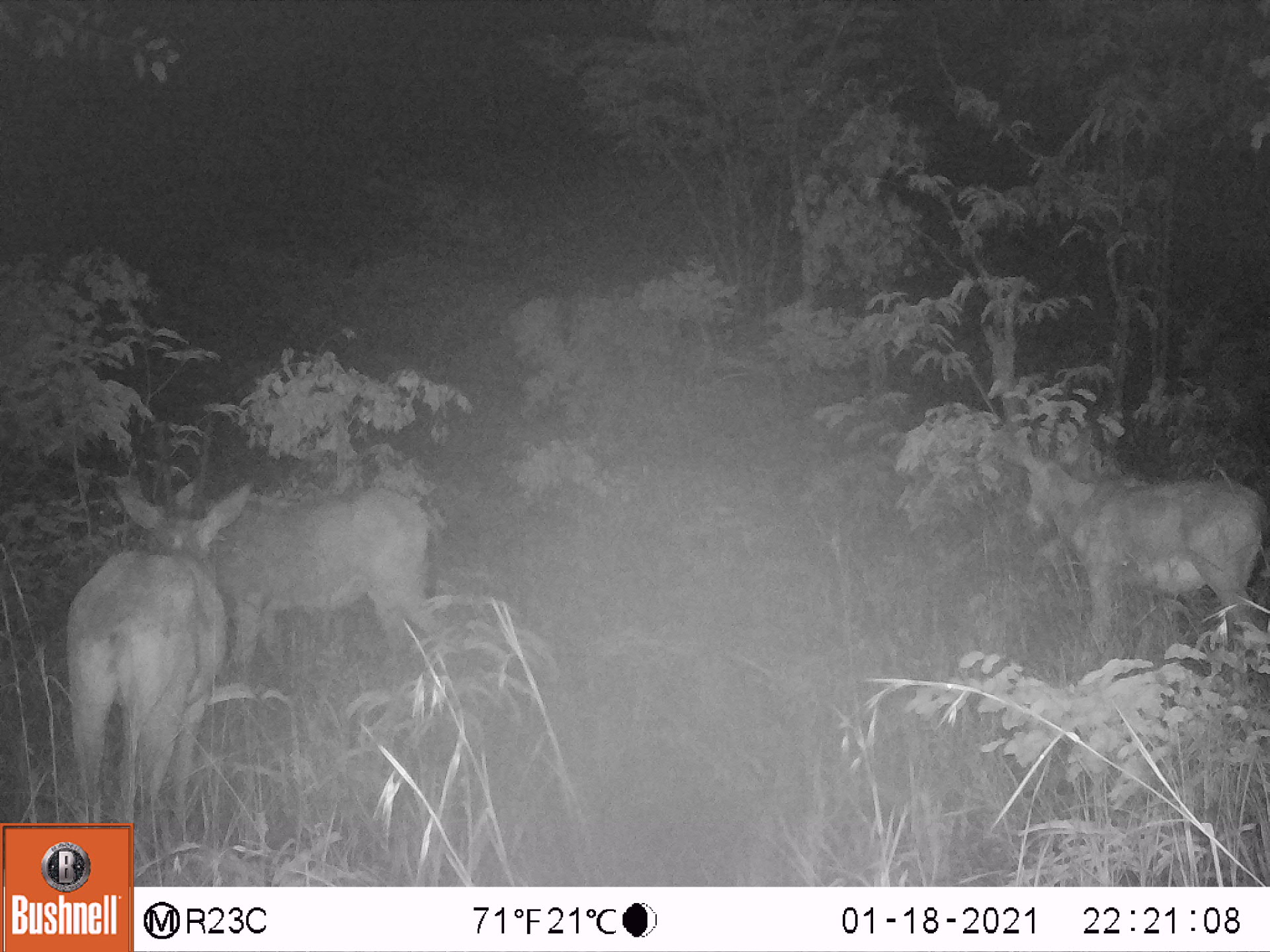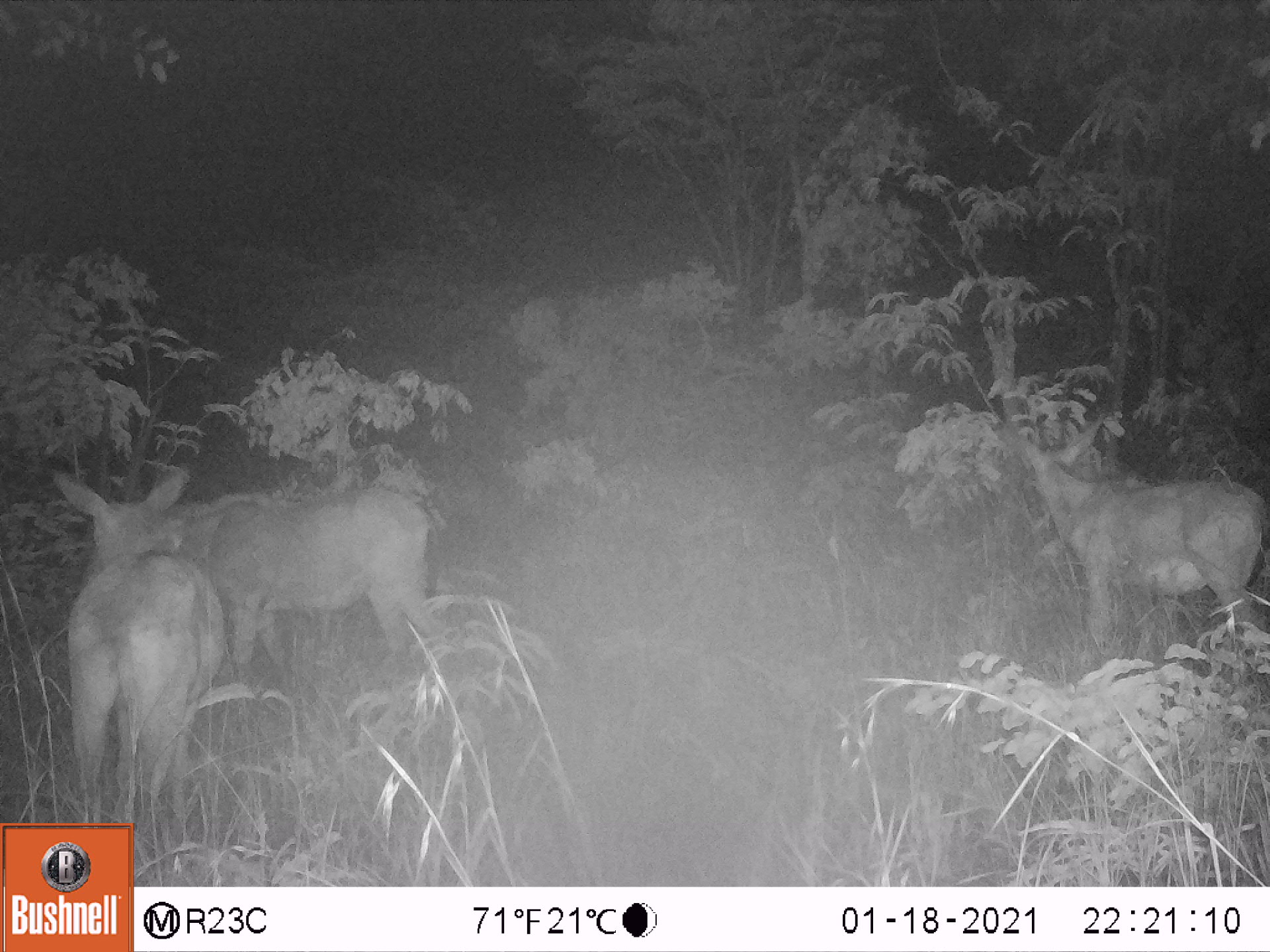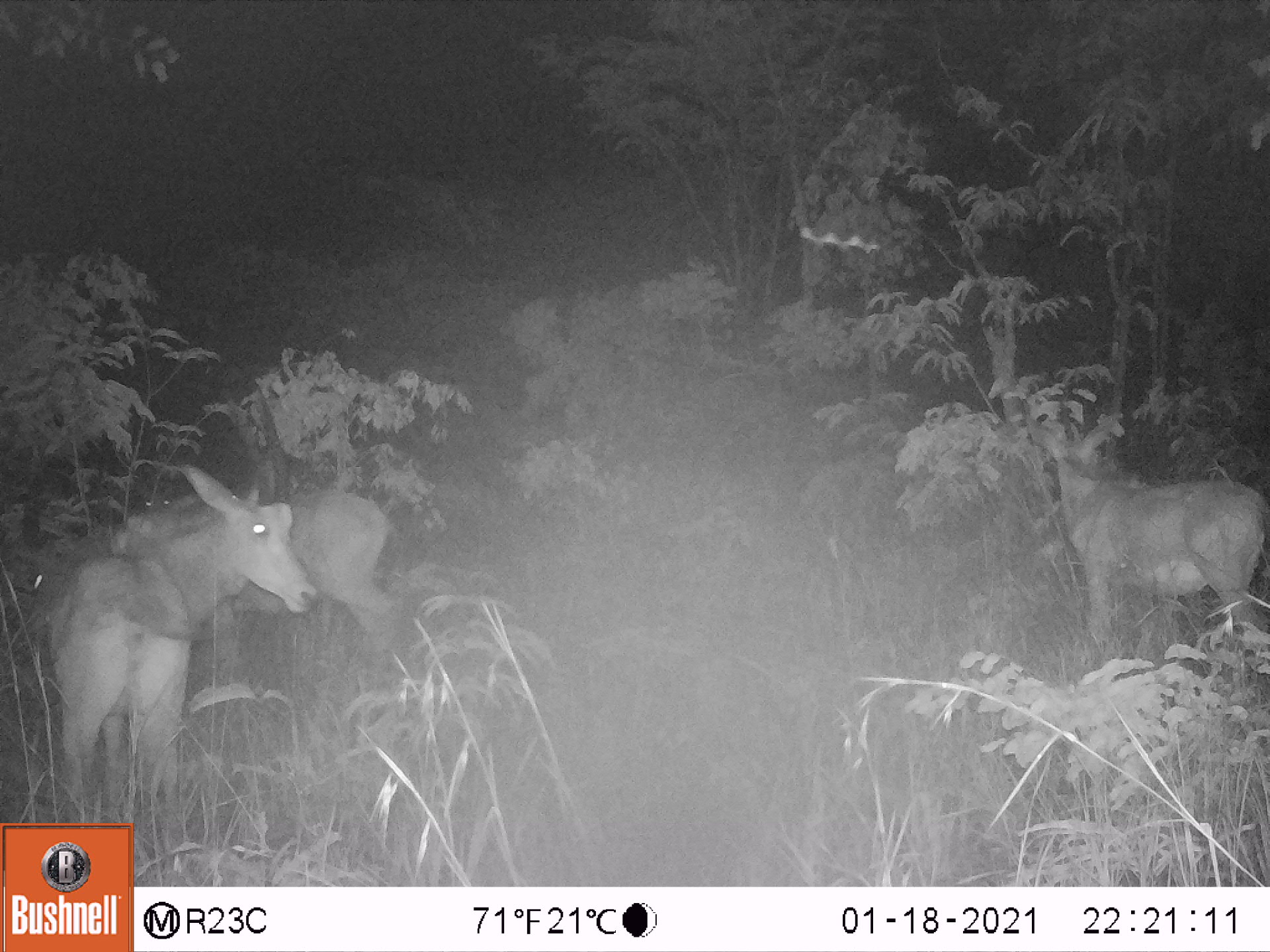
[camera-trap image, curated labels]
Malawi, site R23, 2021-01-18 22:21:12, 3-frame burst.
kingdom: Animalia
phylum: Chordata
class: Mammalia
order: Artiodactyla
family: Bovidae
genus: Hippotragus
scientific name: Hippotragus niger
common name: sable antelope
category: sable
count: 3